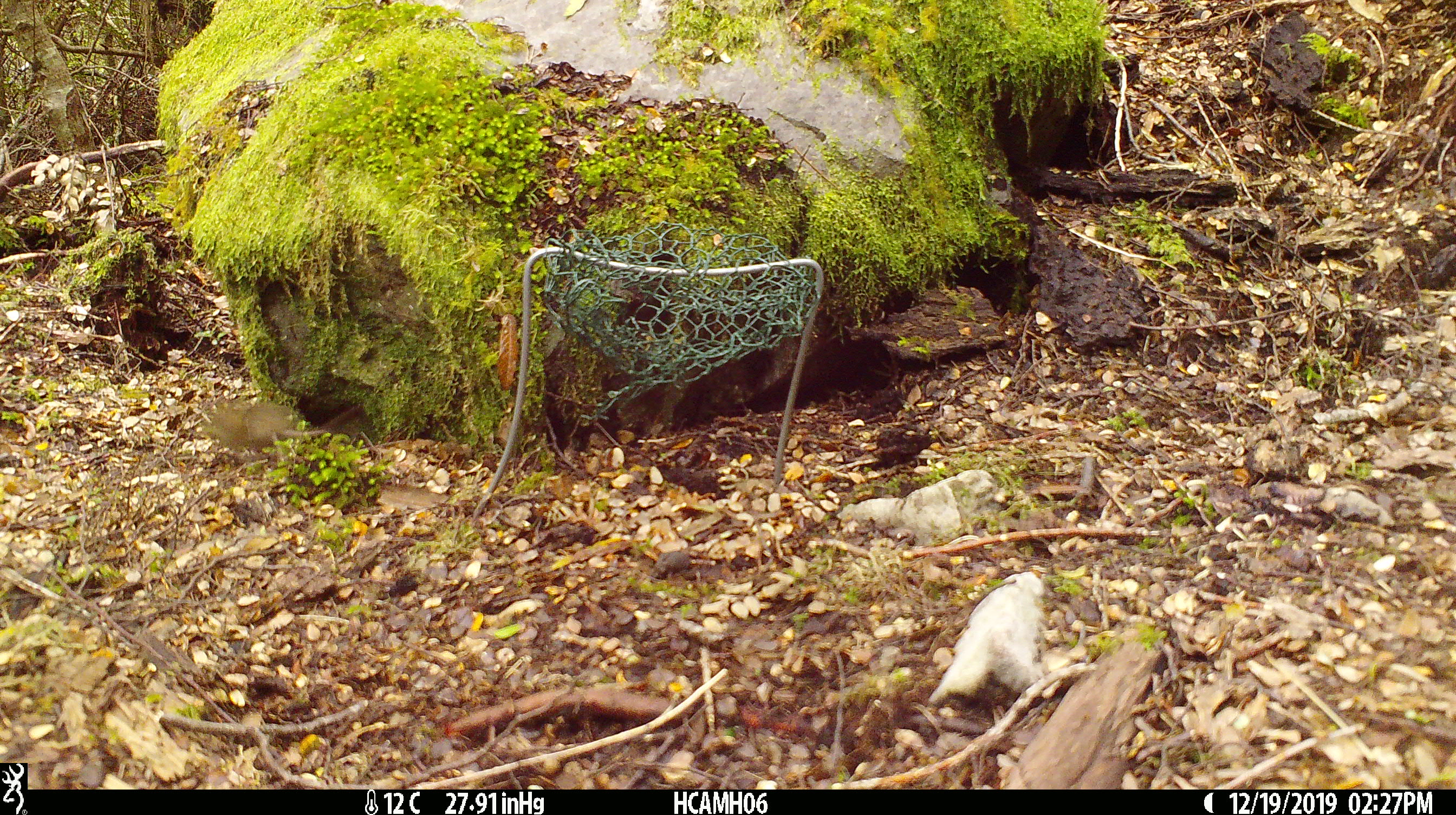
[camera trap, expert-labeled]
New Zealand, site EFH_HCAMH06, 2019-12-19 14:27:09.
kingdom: Animalia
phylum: Chordata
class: Mammalia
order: Rodentia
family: Muridae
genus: Mus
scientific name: Mus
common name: mouse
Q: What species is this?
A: Mouse (Mus).